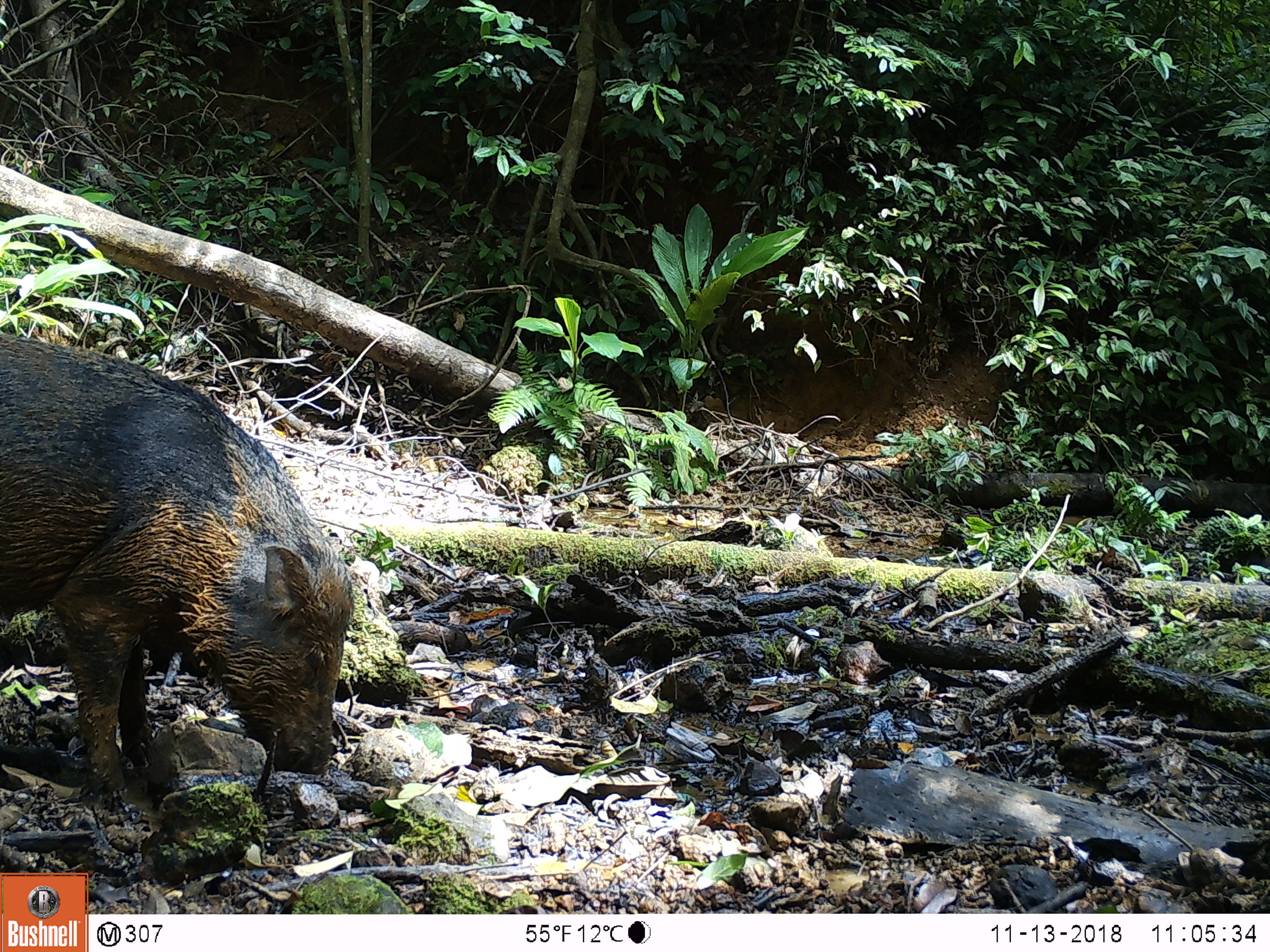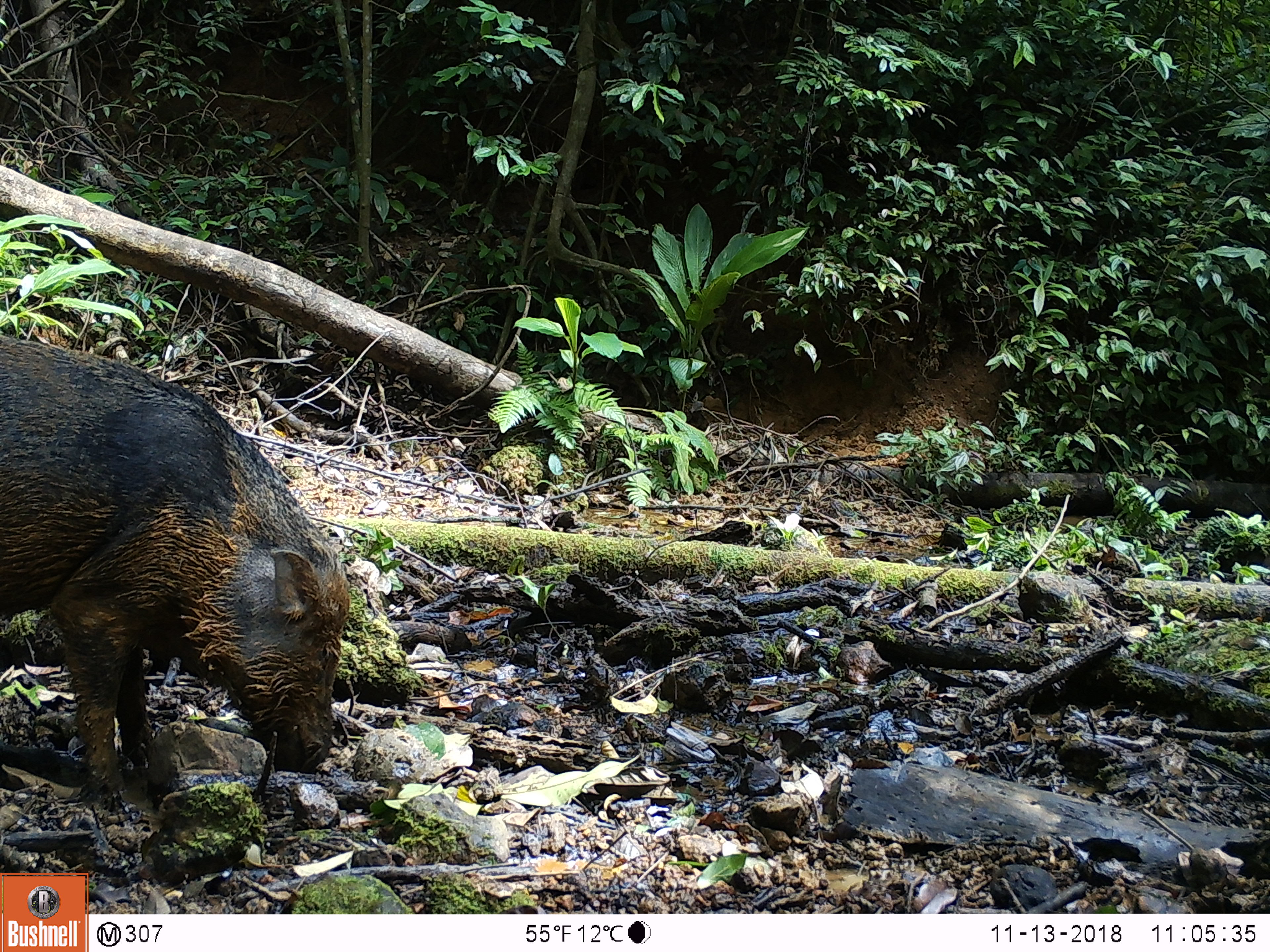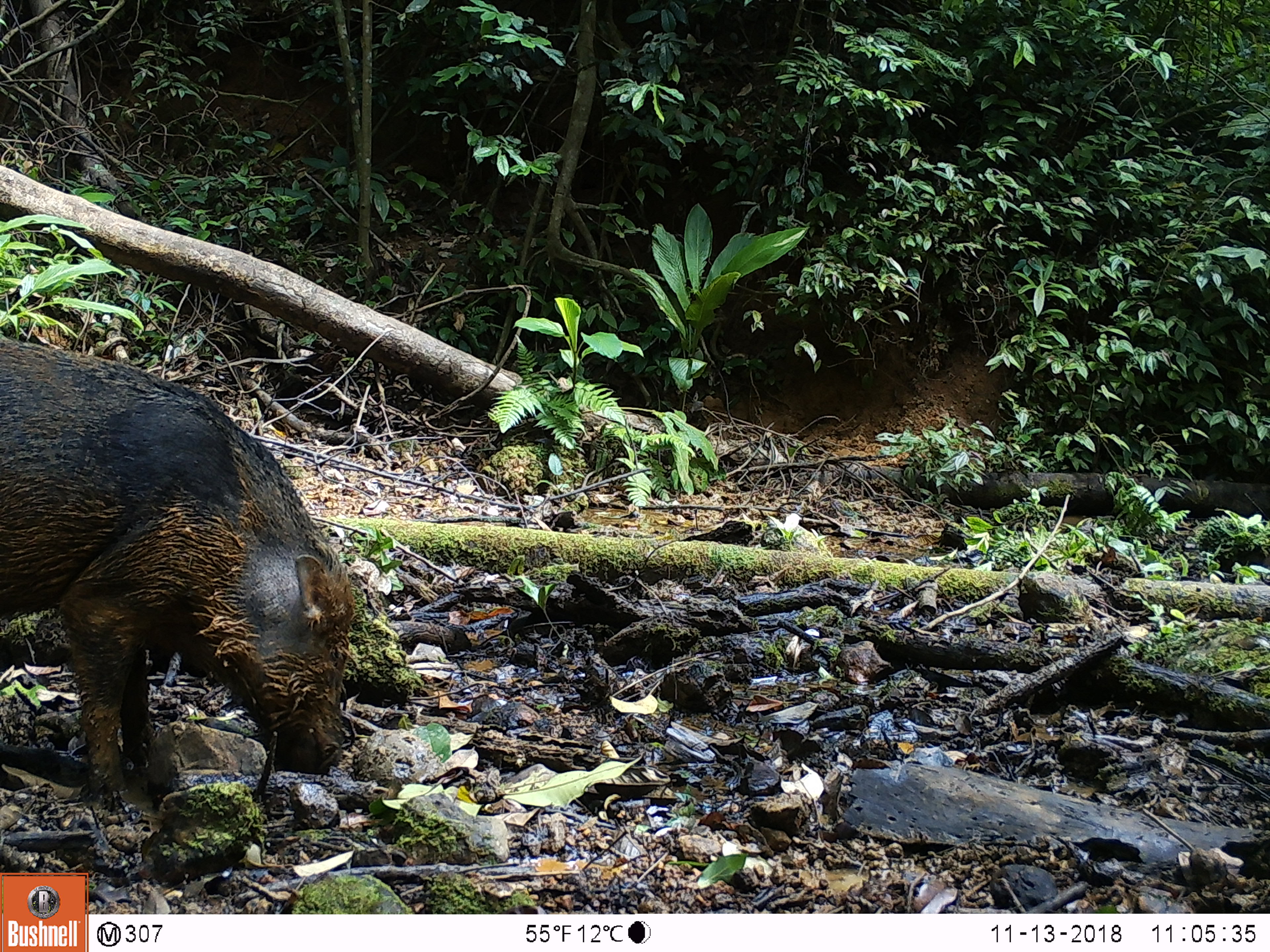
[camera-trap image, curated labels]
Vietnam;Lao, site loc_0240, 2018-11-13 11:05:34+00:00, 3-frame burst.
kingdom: Animalia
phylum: Chordata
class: Mammalia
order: Artiodactyla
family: Suidae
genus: Sus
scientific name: Sus scrofa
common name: eurasian wild pig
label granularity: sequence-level